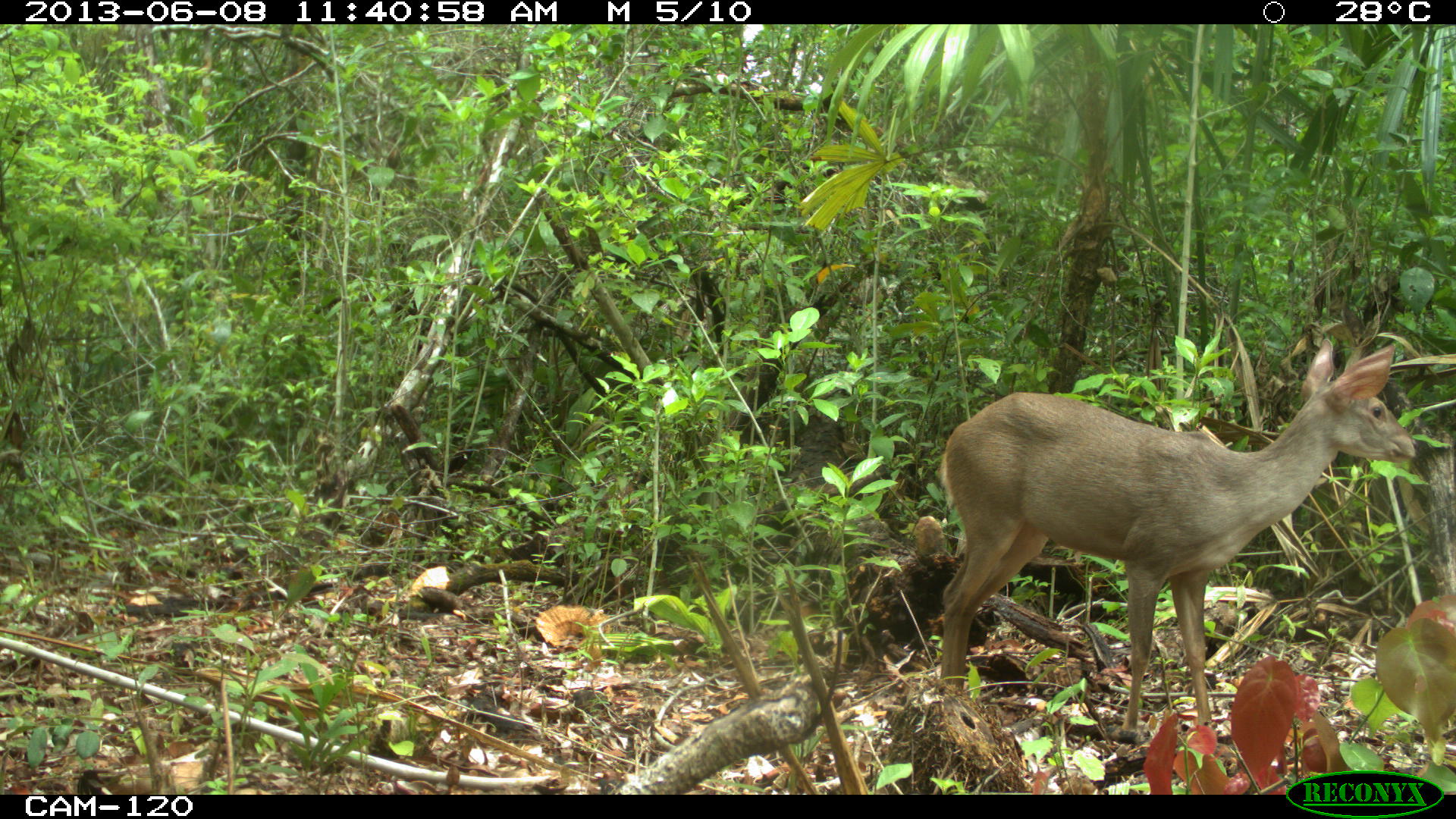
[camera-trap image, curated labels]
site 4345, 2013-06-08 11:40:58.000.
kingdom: Animalia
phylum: Chordata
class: Mammalia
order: Artiodactyla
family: Cervidae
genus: Odocoileus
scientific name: Odocoileus pandora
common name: yucatán brown brocket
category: mazama pandora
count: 1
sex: female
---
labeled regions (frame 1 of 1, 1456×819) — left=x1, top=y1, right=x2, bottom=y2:
mazama pandora: left=939, top=338, right=1415, bottom=732